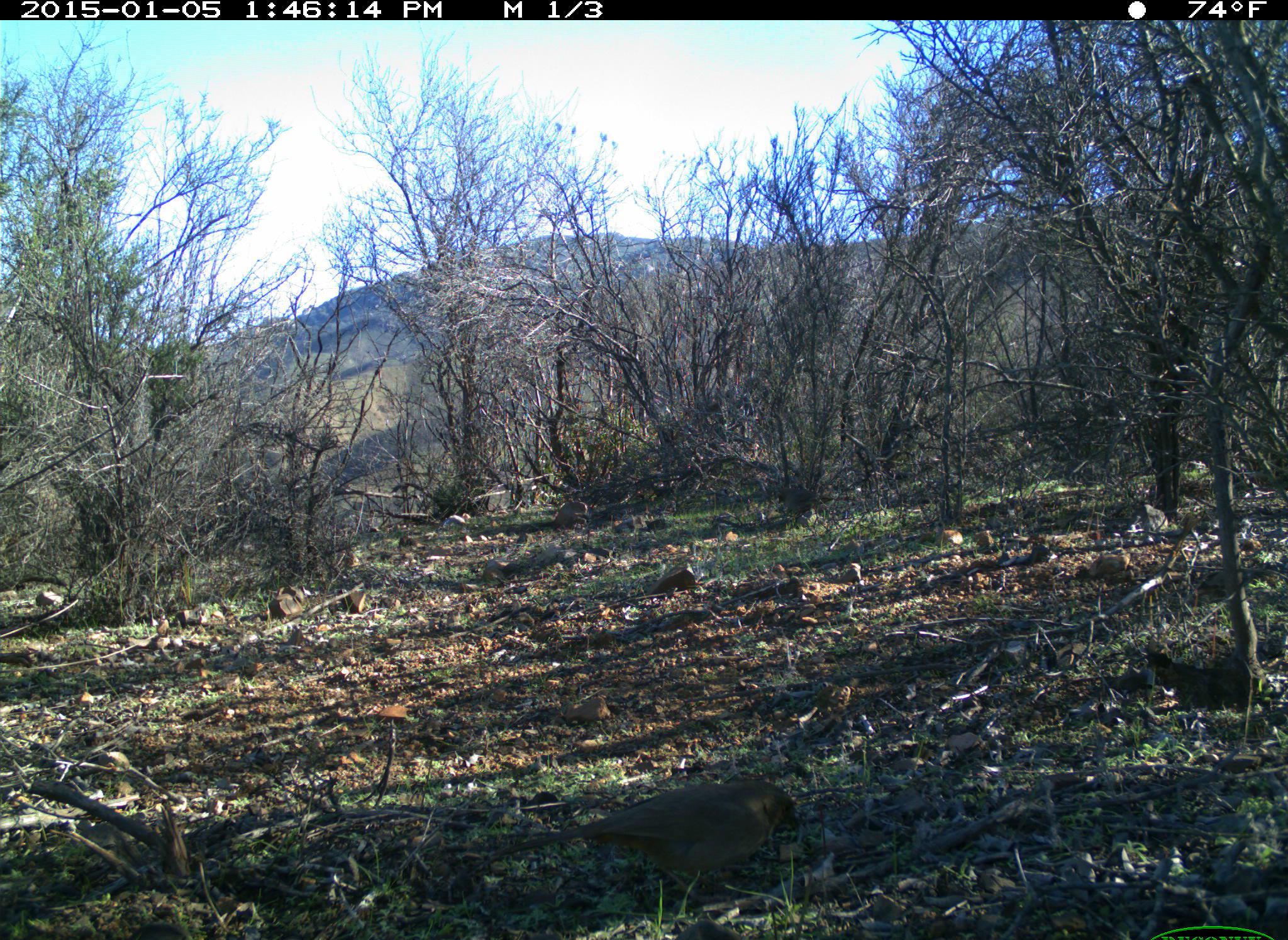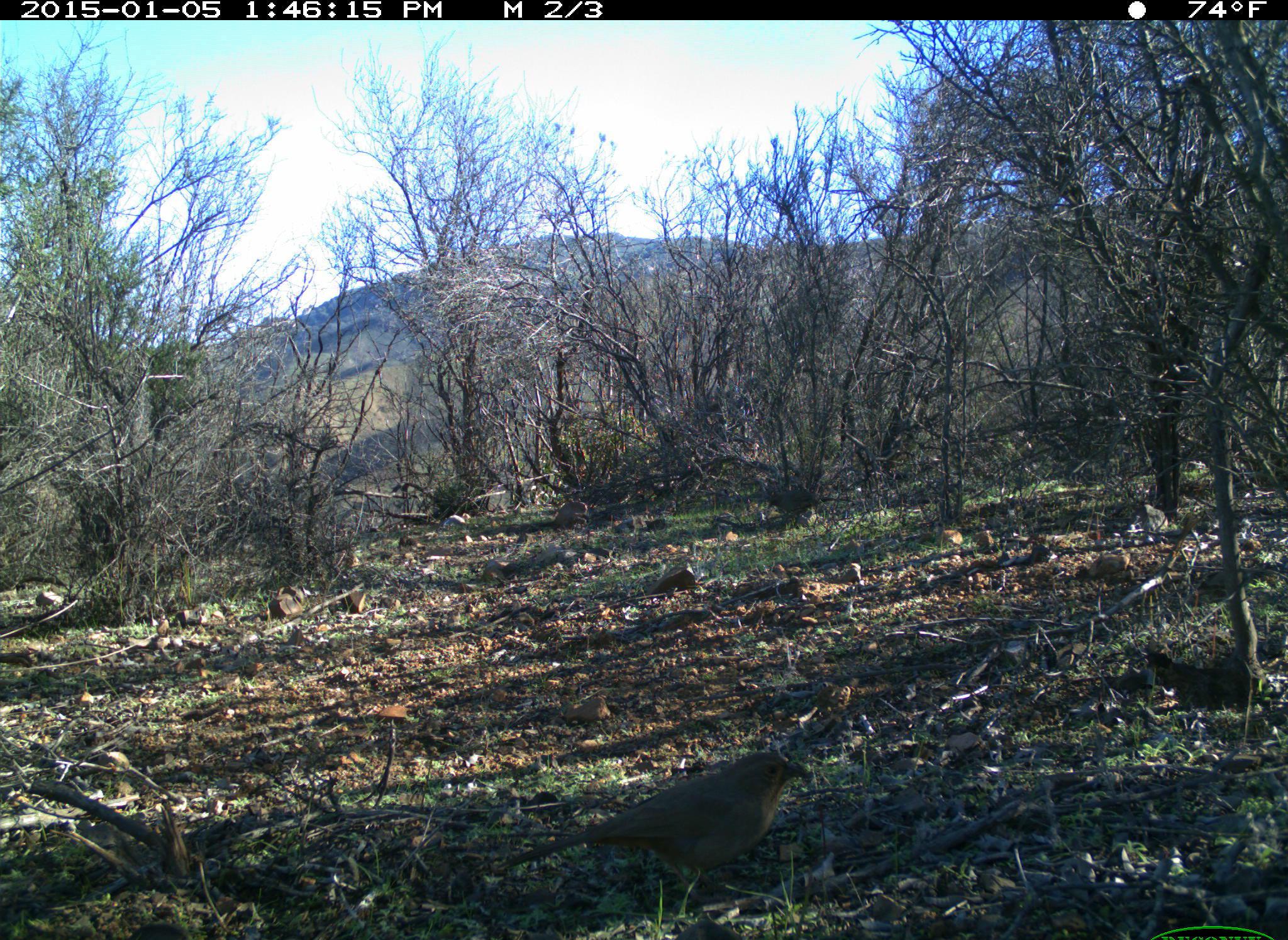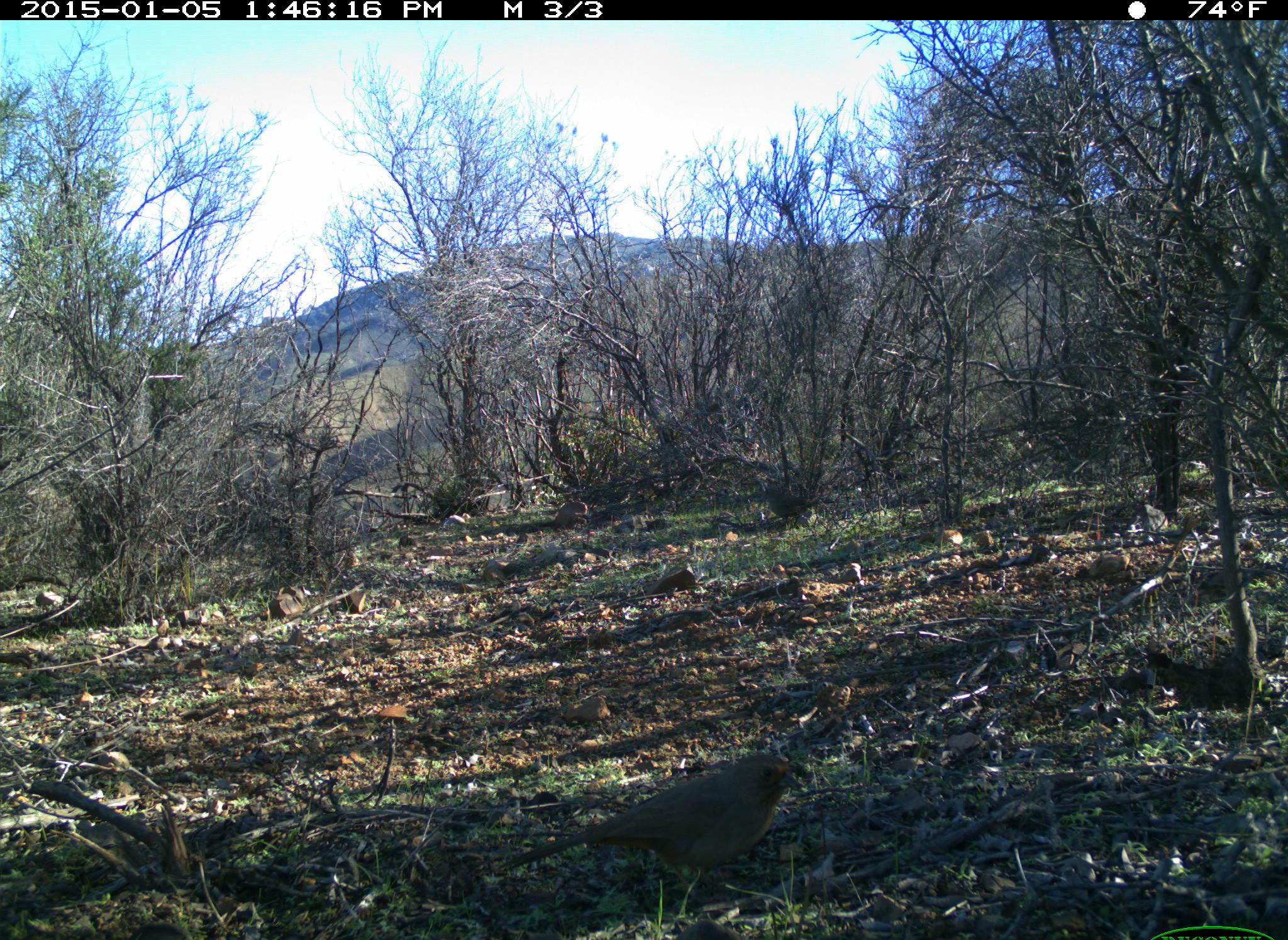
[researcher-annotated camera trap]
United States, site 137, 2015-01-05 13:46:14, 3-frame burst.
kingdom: Animalia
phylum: Chordata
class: Aves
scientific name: Aves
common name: bird